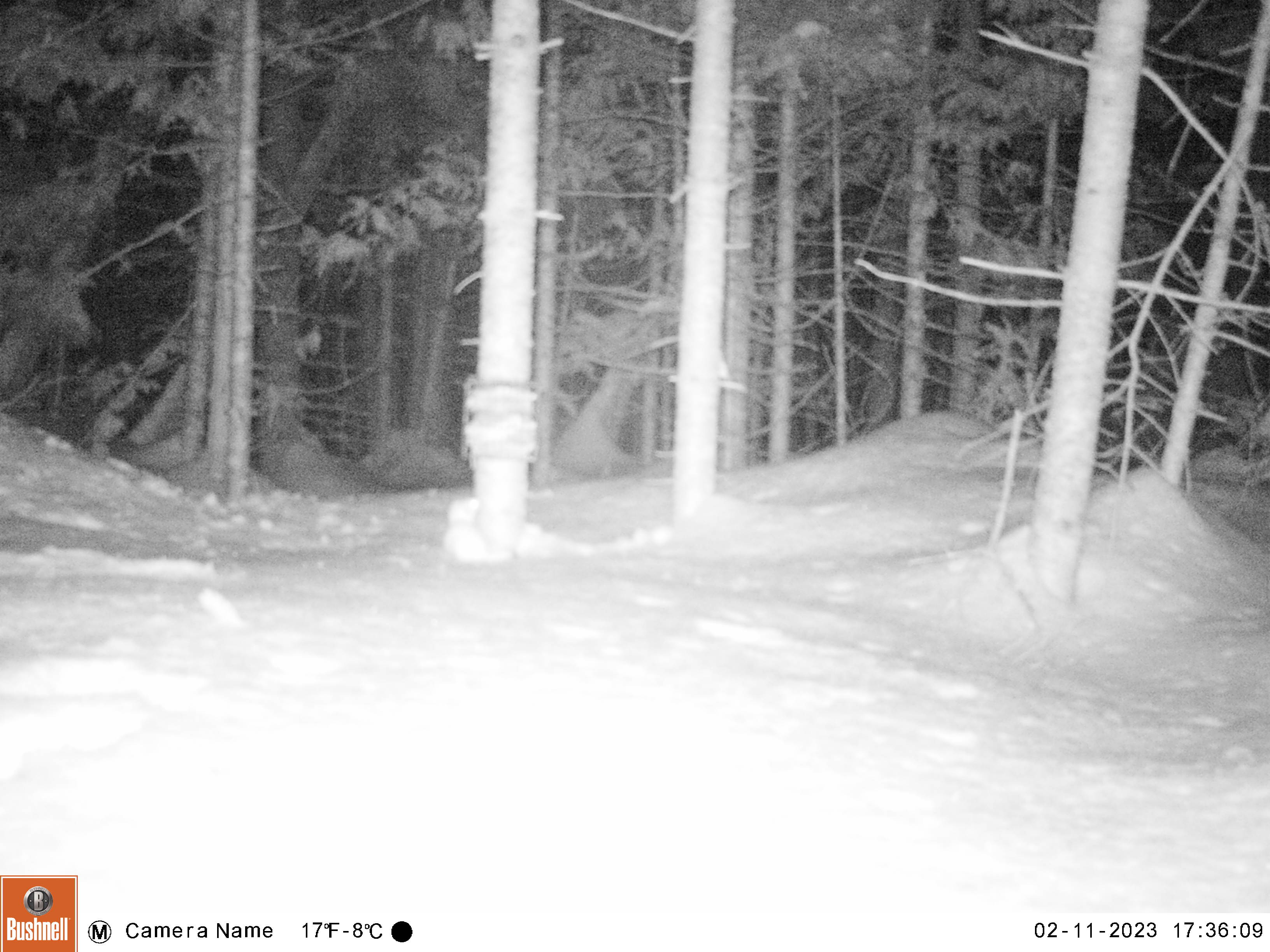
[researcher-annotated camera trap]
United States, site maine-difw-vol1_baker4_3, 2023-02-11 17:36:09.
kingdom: Animalia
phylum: Chordata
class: Mammalia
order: Carnivora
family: Mustelidae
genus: Mustela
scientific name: Mustela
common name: weasel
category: weasel sp.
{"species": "weasel sp. (weasel) (Mustela)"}